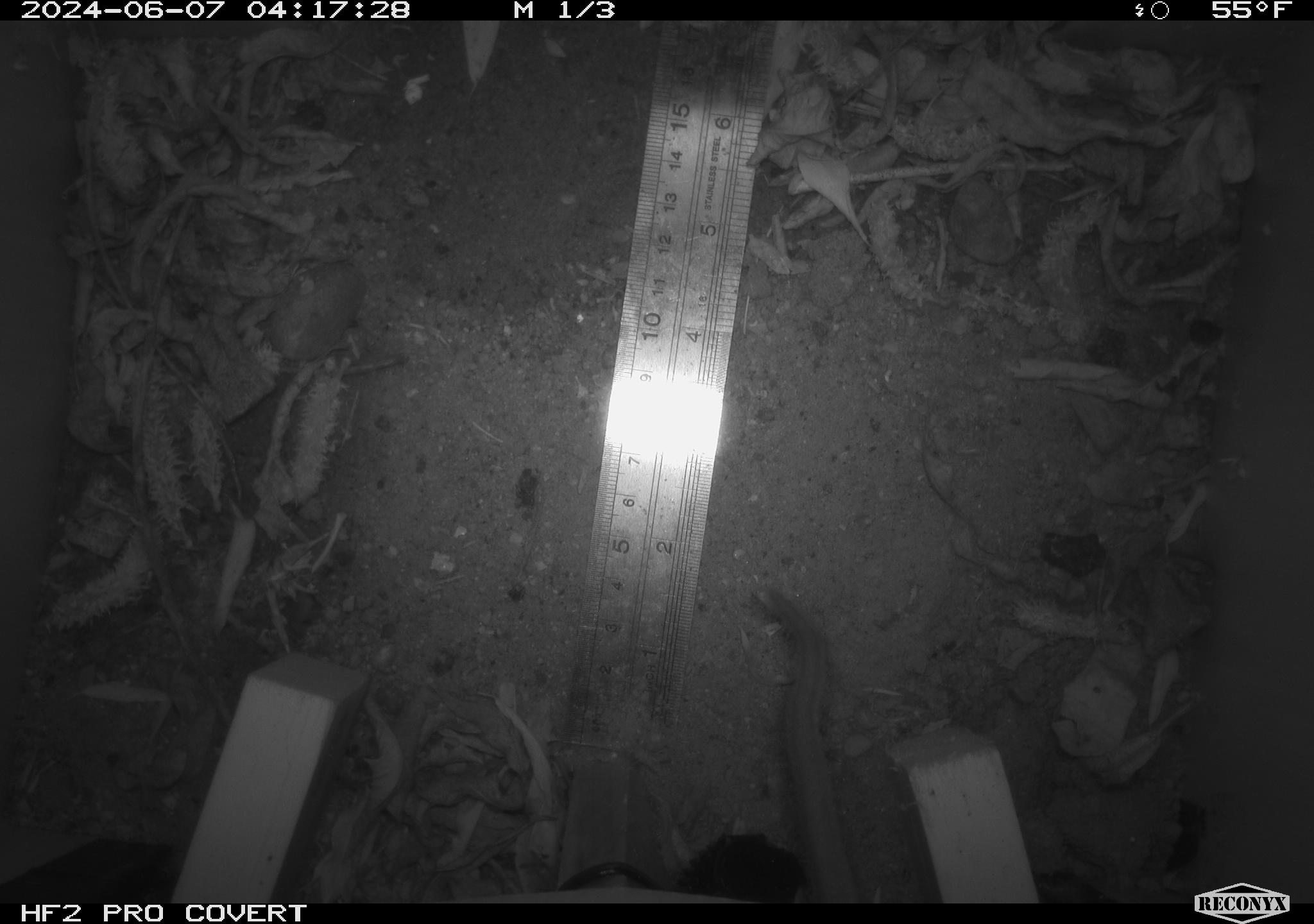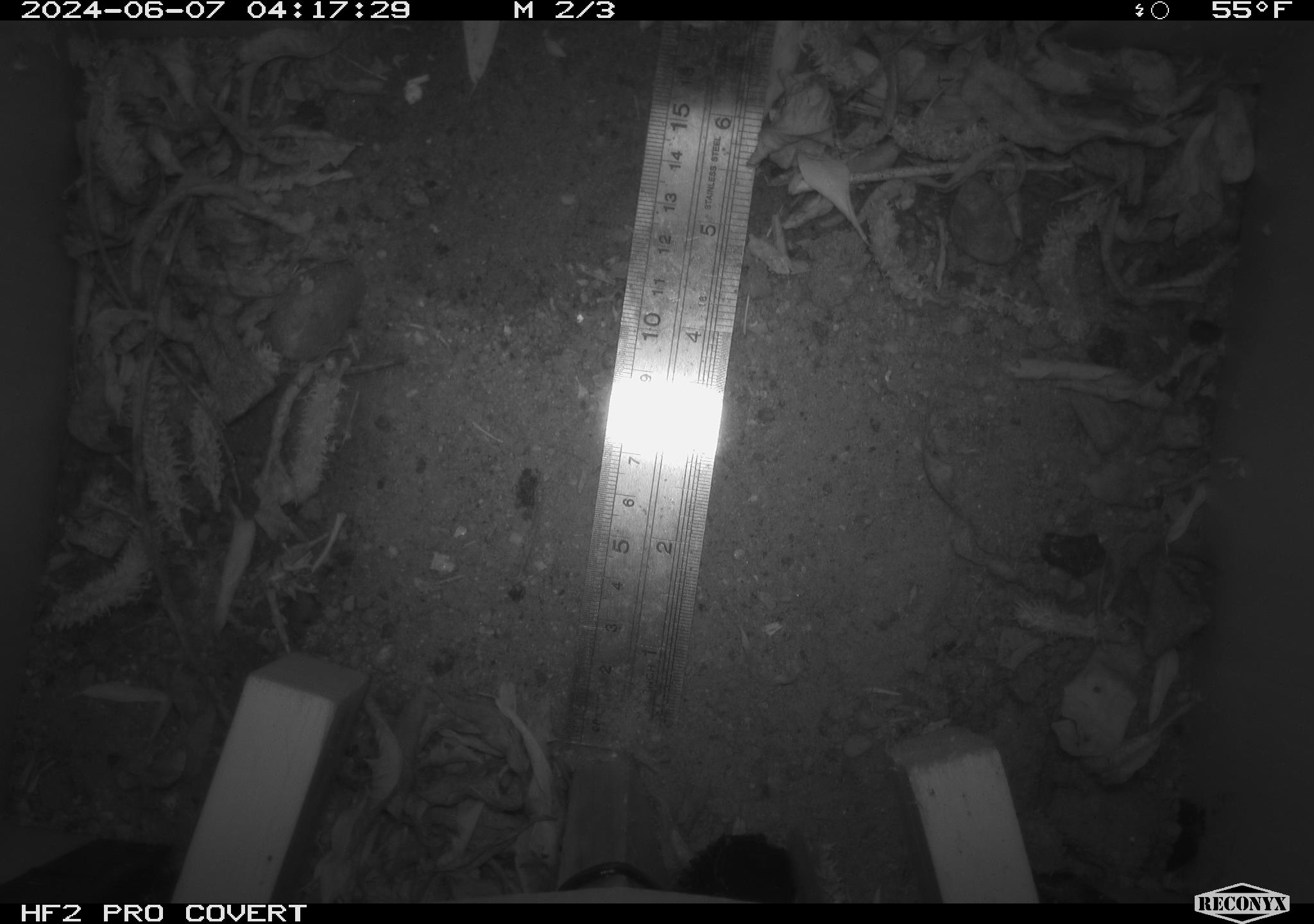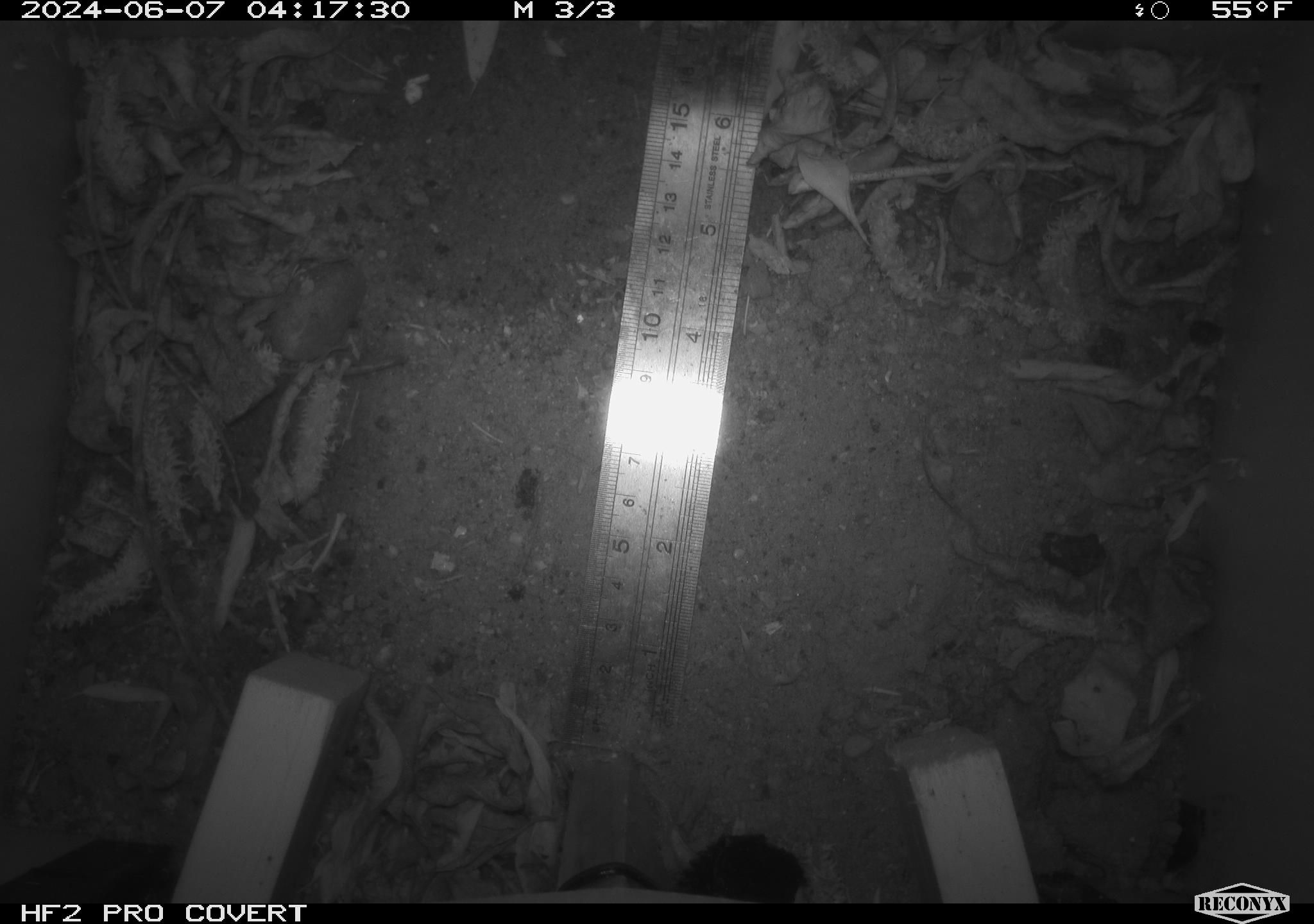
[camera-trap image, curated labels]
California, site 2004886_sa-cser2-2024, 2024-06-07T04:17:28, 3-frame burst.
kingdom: Animalia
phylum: Chordata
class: Mammalia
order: Rodentia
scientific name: Rodentia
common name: rodent